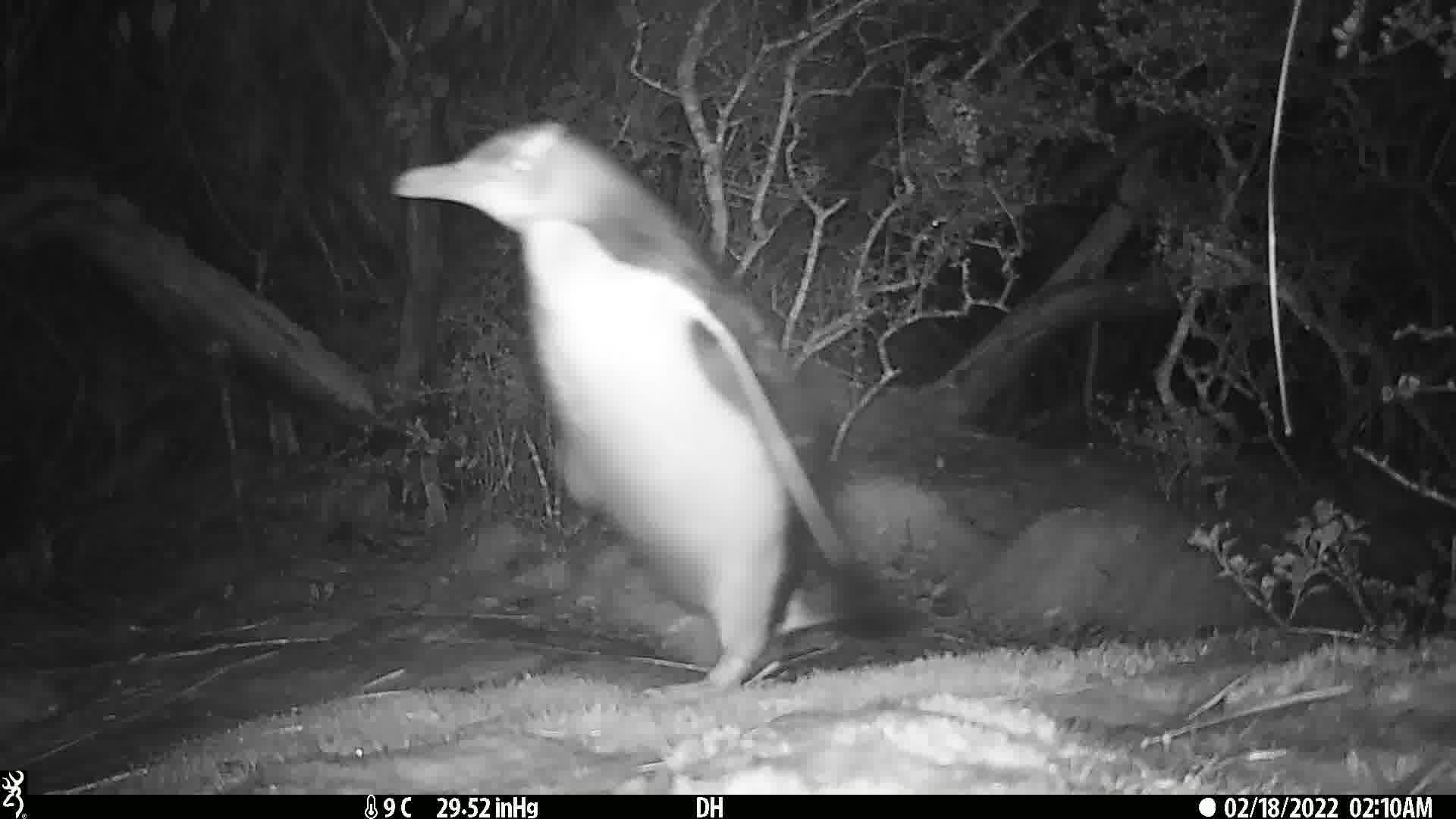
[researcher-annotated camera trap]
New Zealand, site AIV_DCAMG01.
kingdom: Animalia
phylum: Chordata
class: Aves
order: Sphenisciformes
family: Spheniscidae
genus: Megadyptes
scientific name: Megadyptes antipodes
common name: yellow-eyed penguin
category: yellow eyed penguin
Yellow eyed penguin (yellow-eyed penguin) (Megadyptes antipodes).